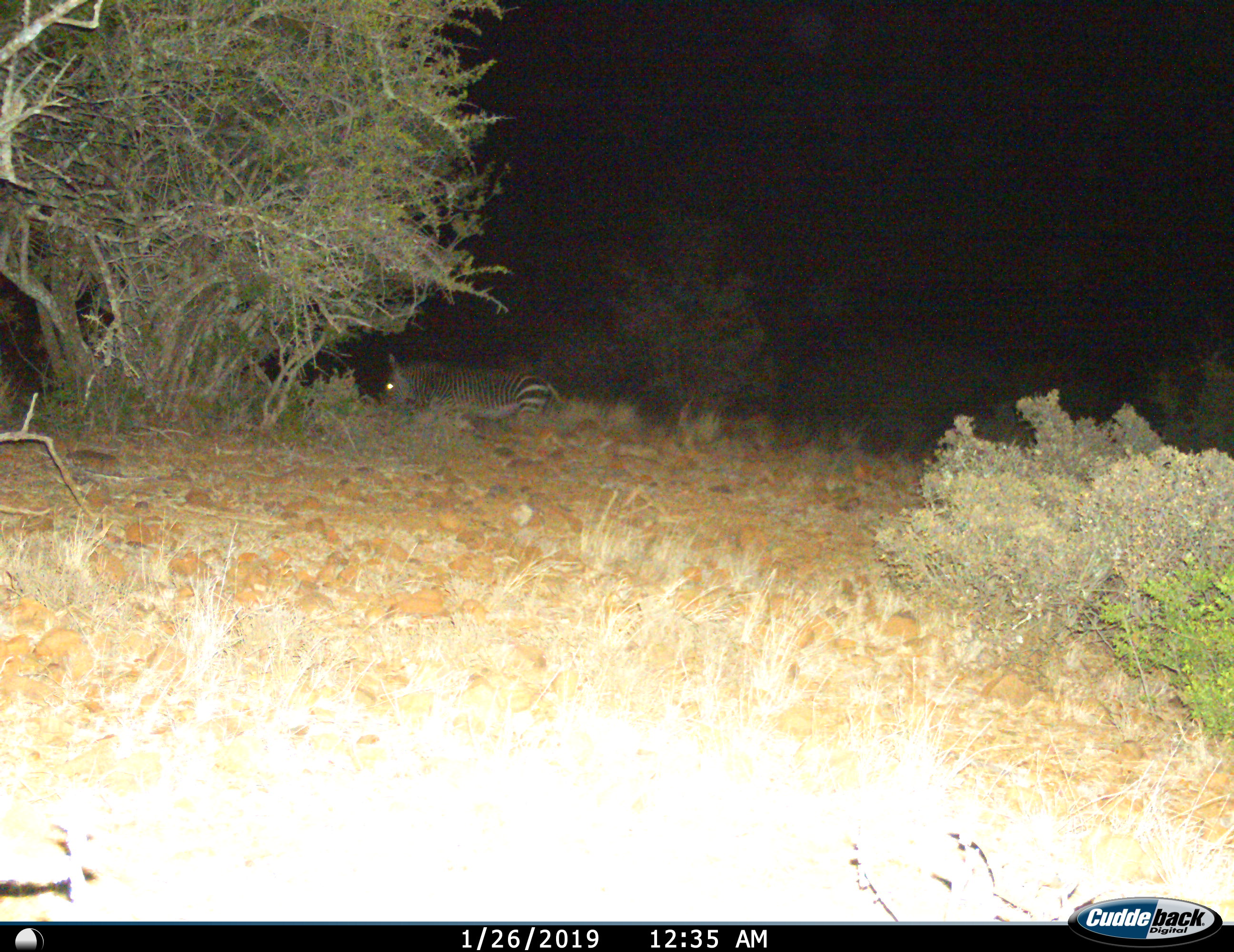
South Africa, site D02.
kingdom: Animalia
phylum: Chordata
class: Mammalia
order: Perissodactyla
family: Equidae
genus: Equus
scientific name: Equus zebra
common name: mountain zebra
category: zebramountain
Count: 1.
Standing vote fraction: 60%.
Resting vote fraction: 10%.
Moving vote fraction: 10%.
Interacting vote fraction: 0%.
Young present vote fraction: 0%.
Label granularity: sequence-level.